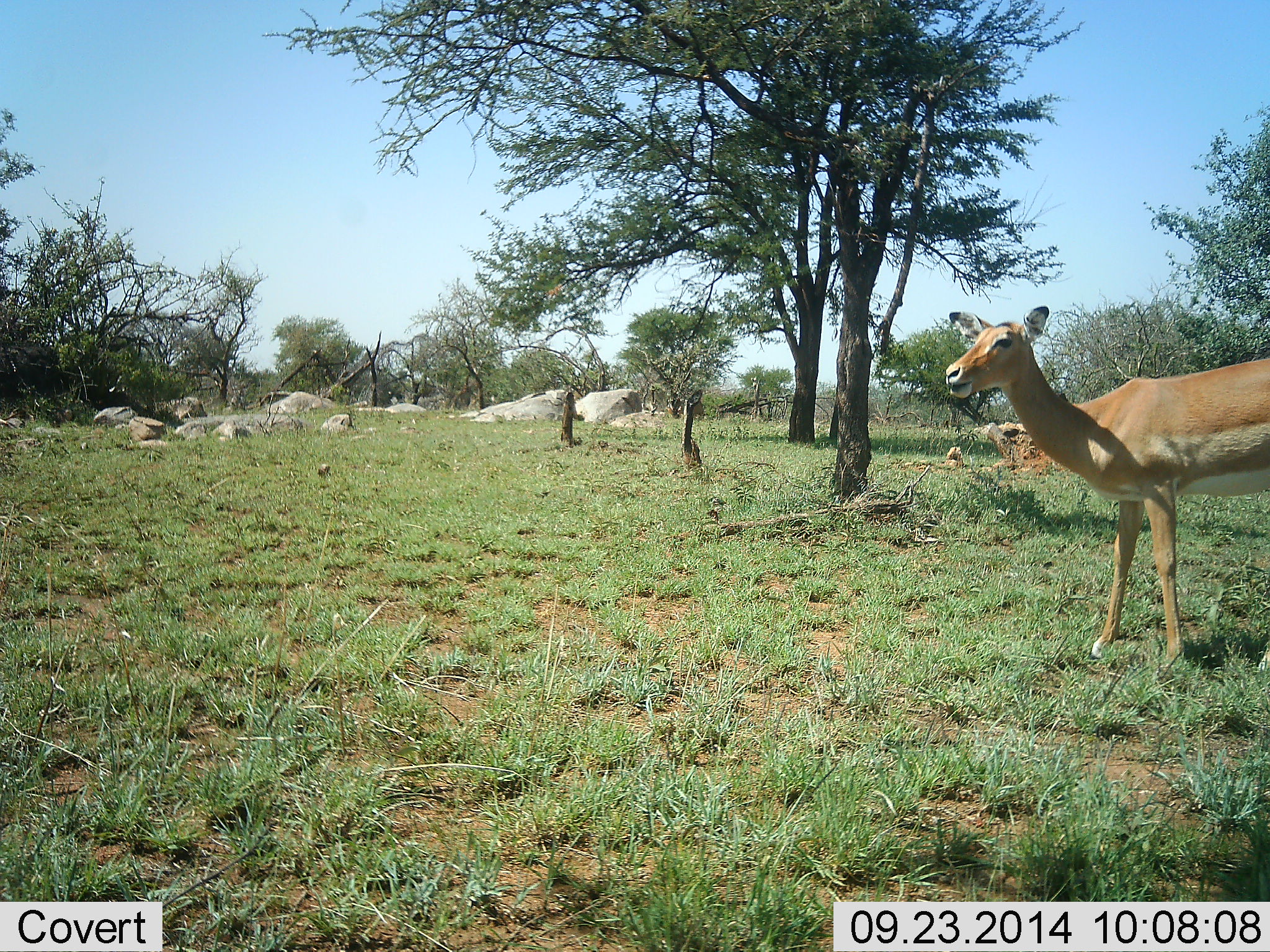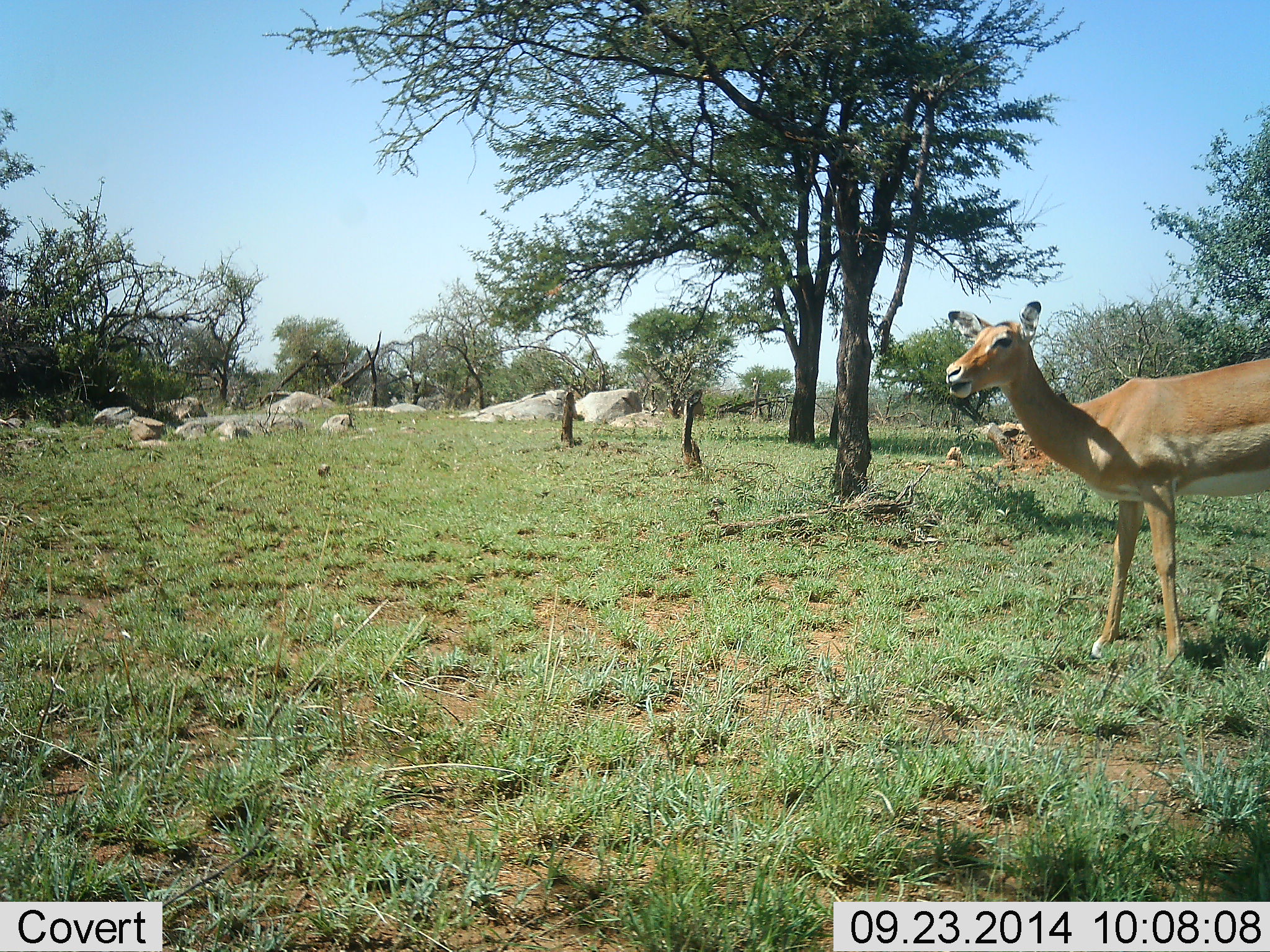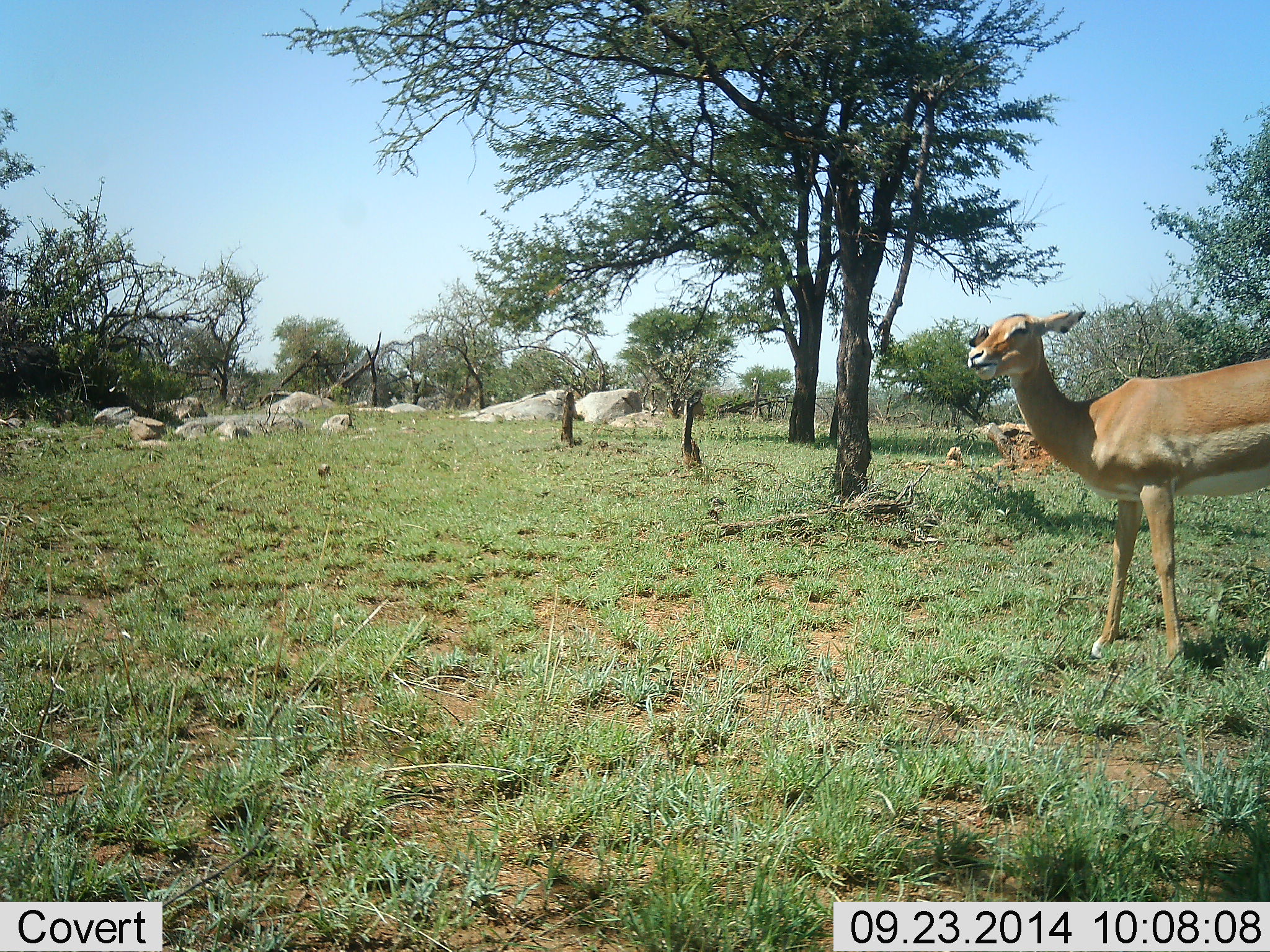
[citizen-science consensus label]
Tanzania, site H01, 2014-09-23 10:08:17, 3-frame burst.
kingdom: Animalia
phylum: Chordata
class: Mammalia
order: Artiodactyla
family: Bovidae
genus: Aepyceros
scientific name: Aepyceros melampus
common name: impala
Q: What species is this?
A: Impala (Aepyceros melampus).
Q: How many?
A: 1.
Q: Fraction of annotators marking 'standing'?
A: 100%.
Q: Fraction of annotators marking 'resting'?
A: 0%.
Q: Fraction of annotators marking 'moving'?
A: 0%.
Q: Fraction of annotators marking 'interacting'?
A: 10%.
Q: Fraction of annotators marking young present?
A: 0%.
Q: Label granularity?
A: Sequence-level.